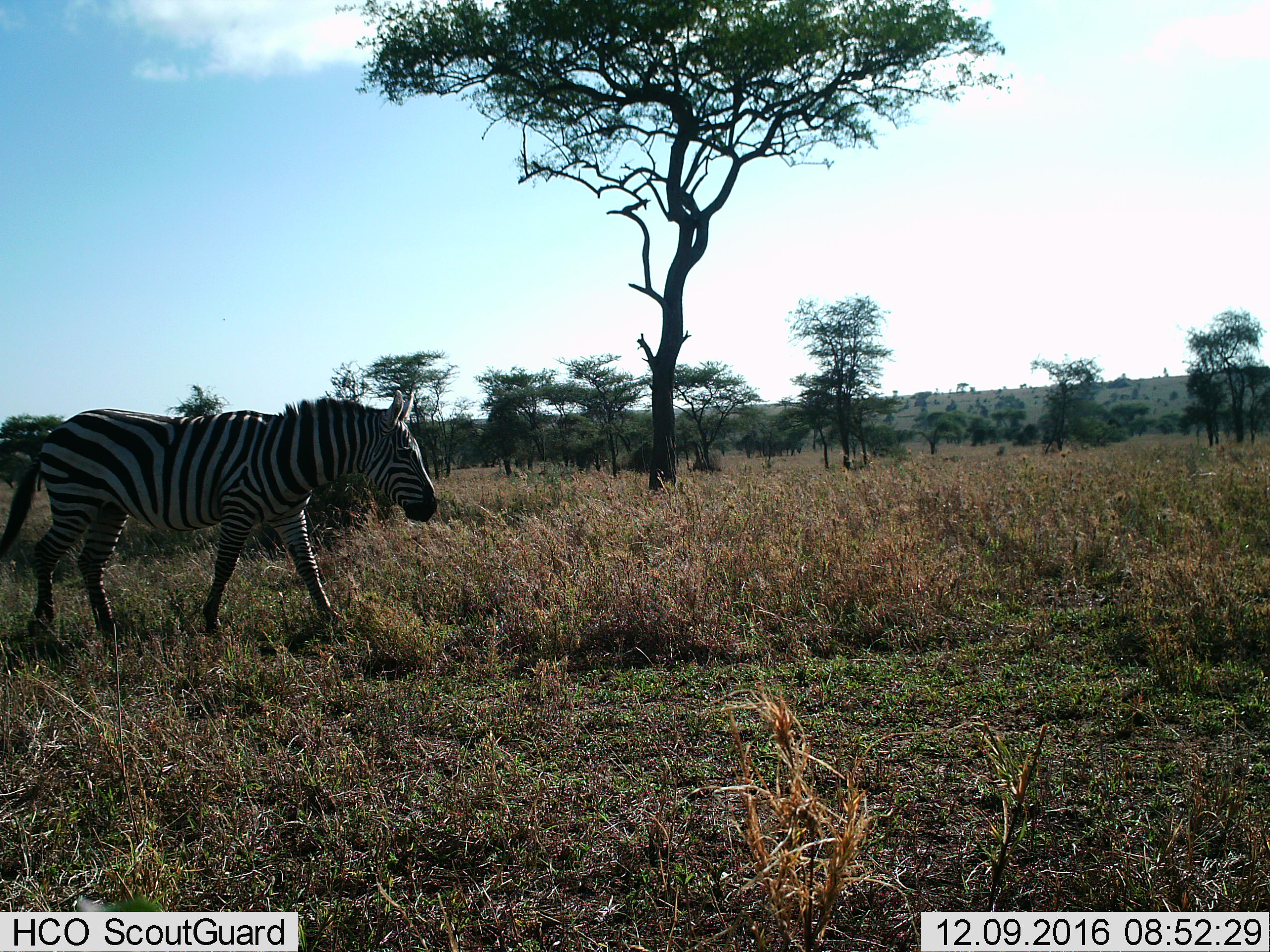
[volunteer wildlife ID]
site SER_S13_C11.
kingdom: Animalia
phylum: Chordata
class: Mammalia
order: Perissodactyla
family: Equidae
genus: Equus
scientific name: Equus quagga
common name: plains zebra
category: zebraplains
Zebraplains (plains zebra) (Equus quagga), count 1. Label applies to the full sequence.